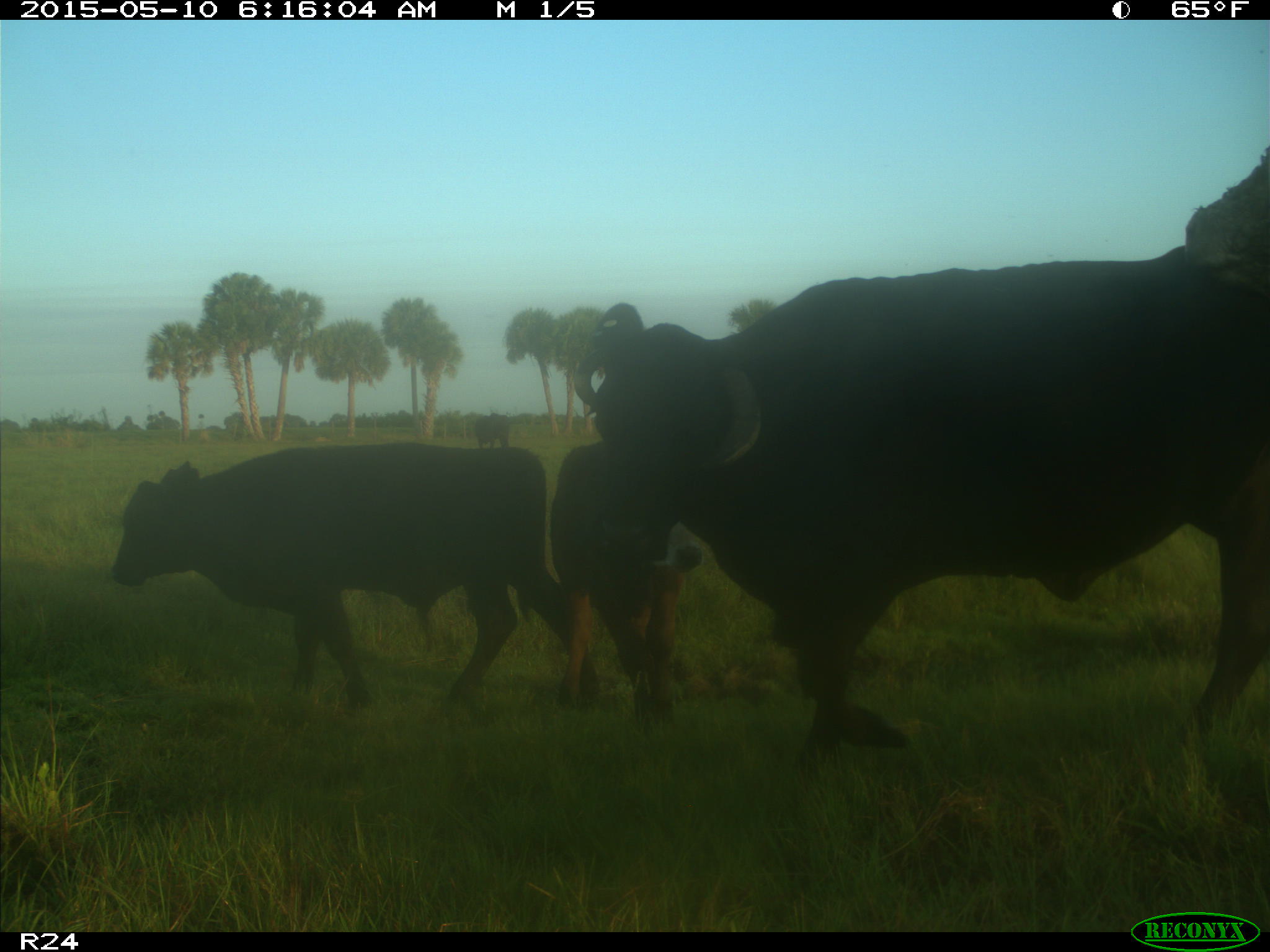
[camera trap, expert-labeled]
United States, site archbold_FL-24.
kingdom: Animalia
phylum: Chordata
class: Mammalia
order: Artiodactyla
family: Bovidae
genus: Bos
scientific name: Bos taurus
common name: domestic cow